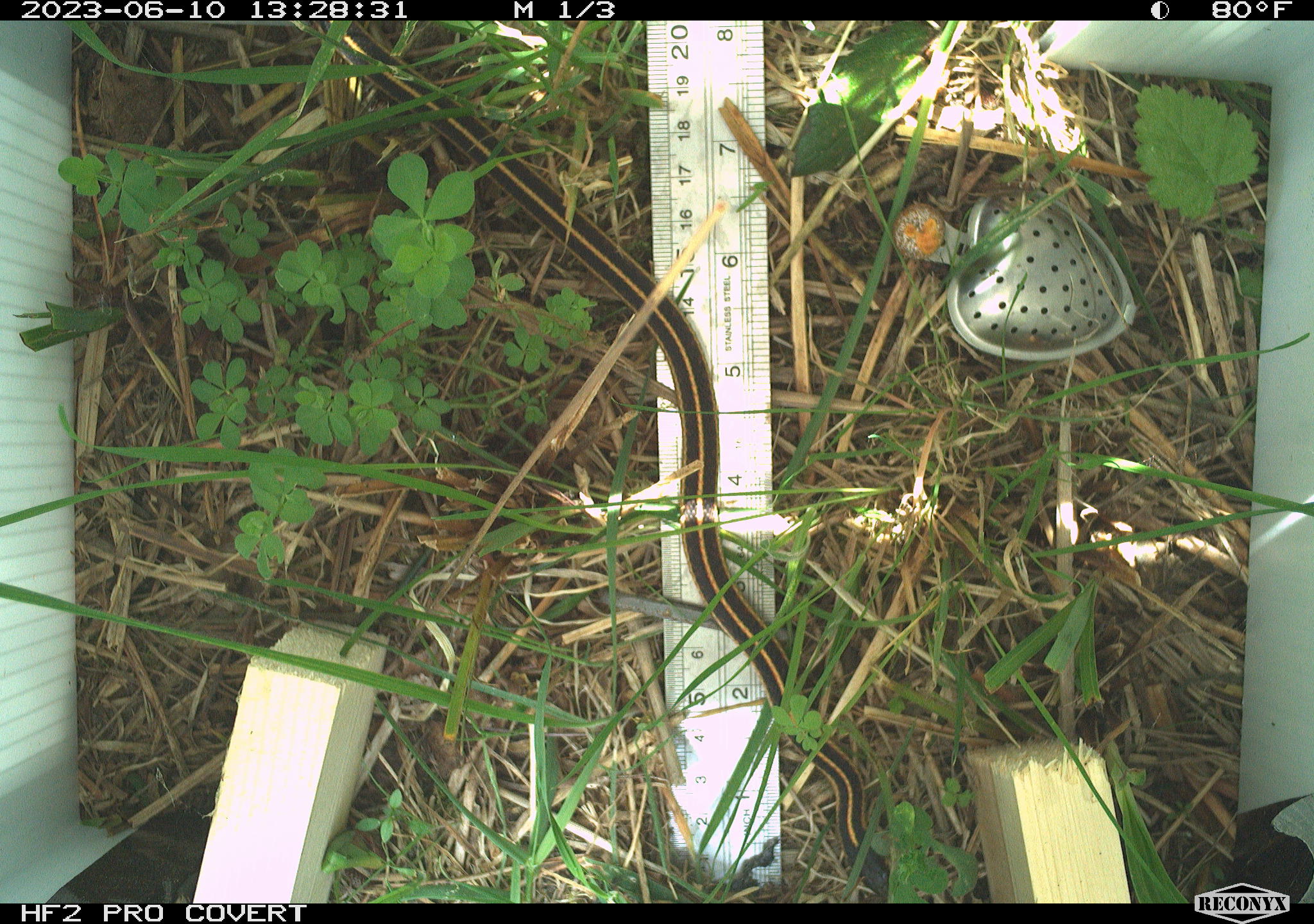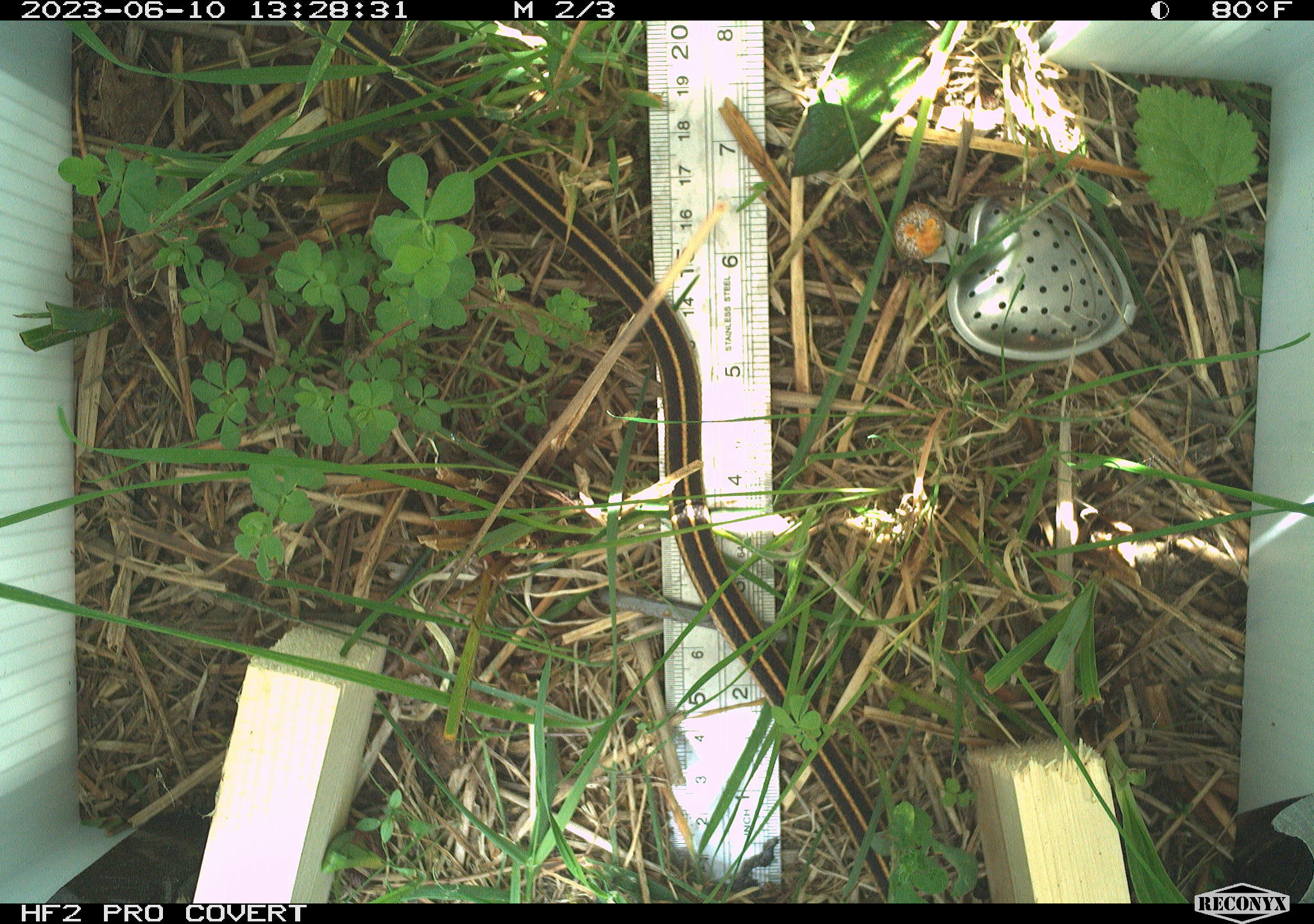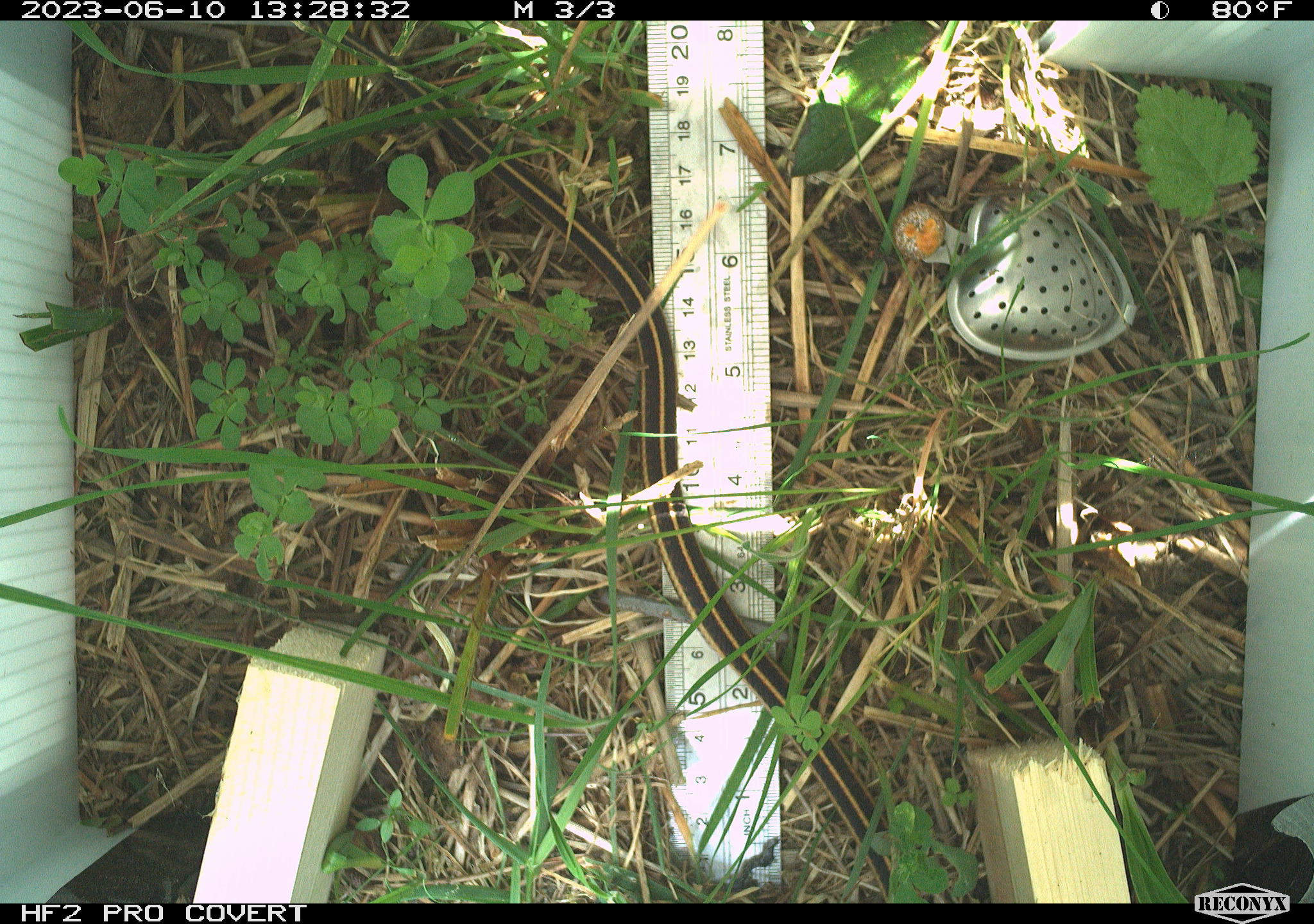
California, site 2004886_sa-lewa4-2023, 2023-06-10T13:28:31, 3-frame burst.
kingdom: Animalia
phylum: Chordata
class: Reptilia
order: Squamata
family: Colubridae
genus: Thamnophis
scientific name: Thamnophis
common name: american gartersnakes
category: thamnophis species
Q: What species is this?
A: Thamnophis species (american gartersnakes) (Thamnophis).